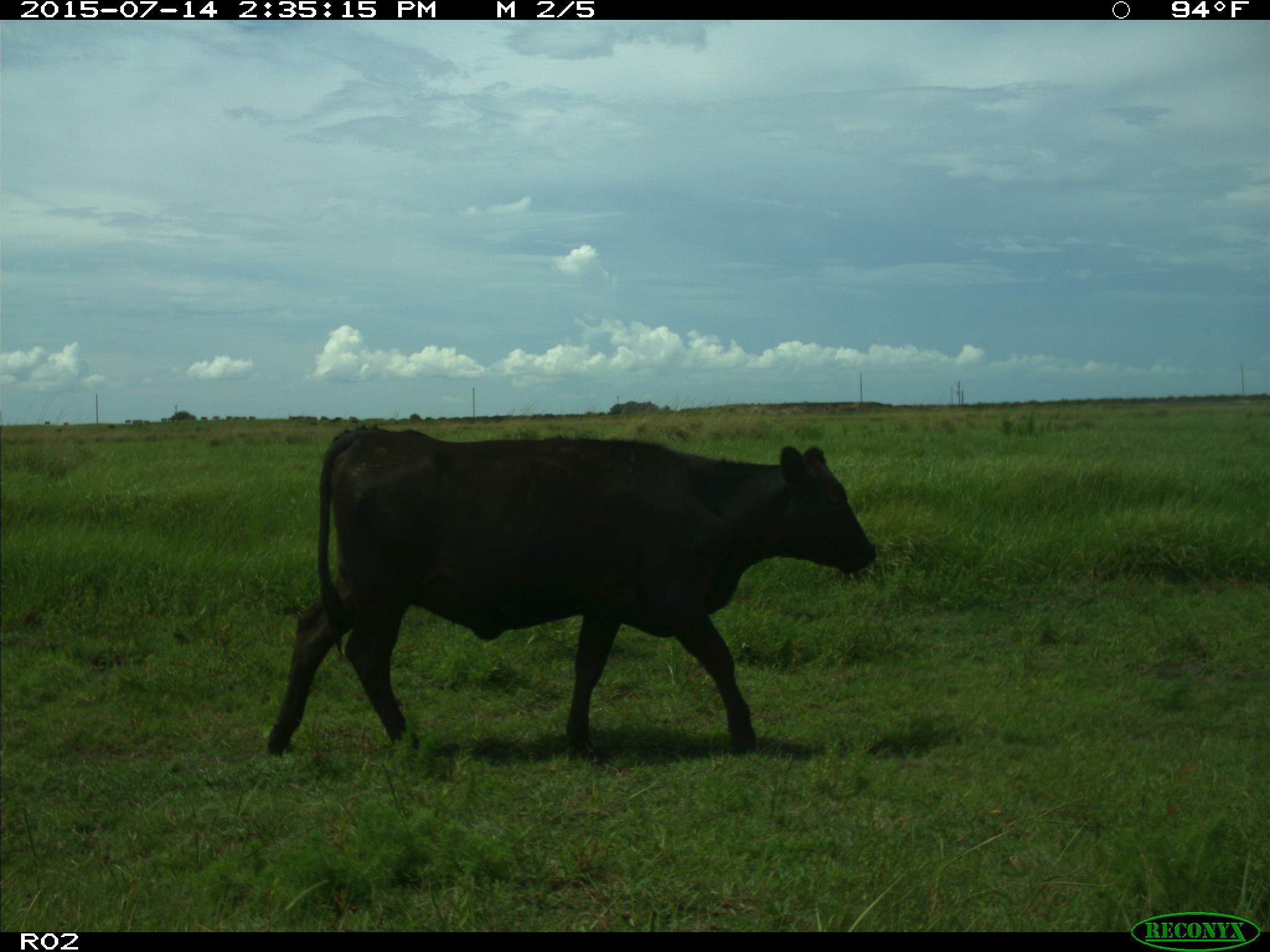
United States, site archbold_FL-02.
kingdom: Animalia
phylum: Chordata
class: Mammalia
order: Artiodactyla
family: Bovidae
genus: Bos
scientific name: Bos taurus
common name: domestic cow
Bos taurus (domestic cow).